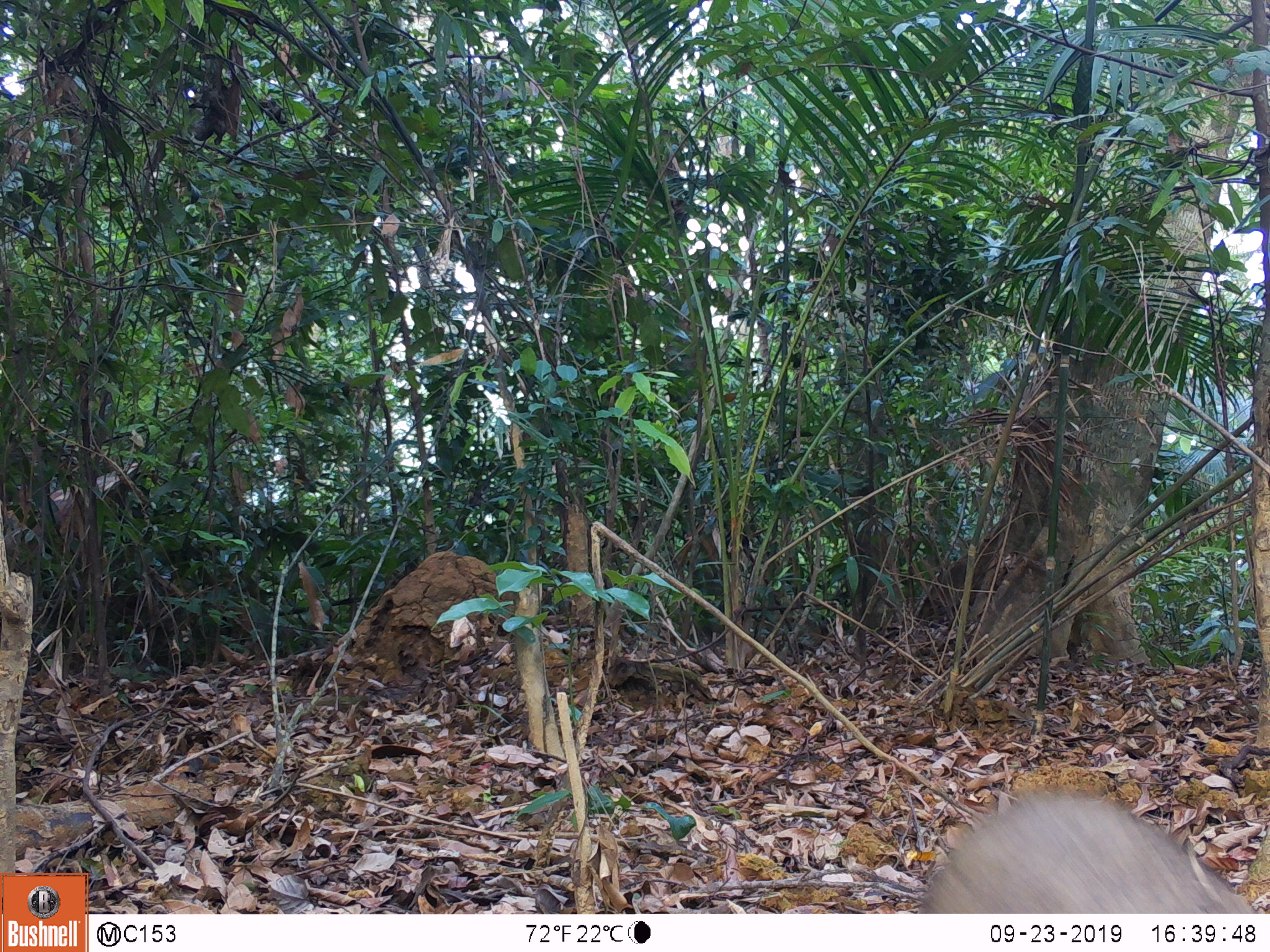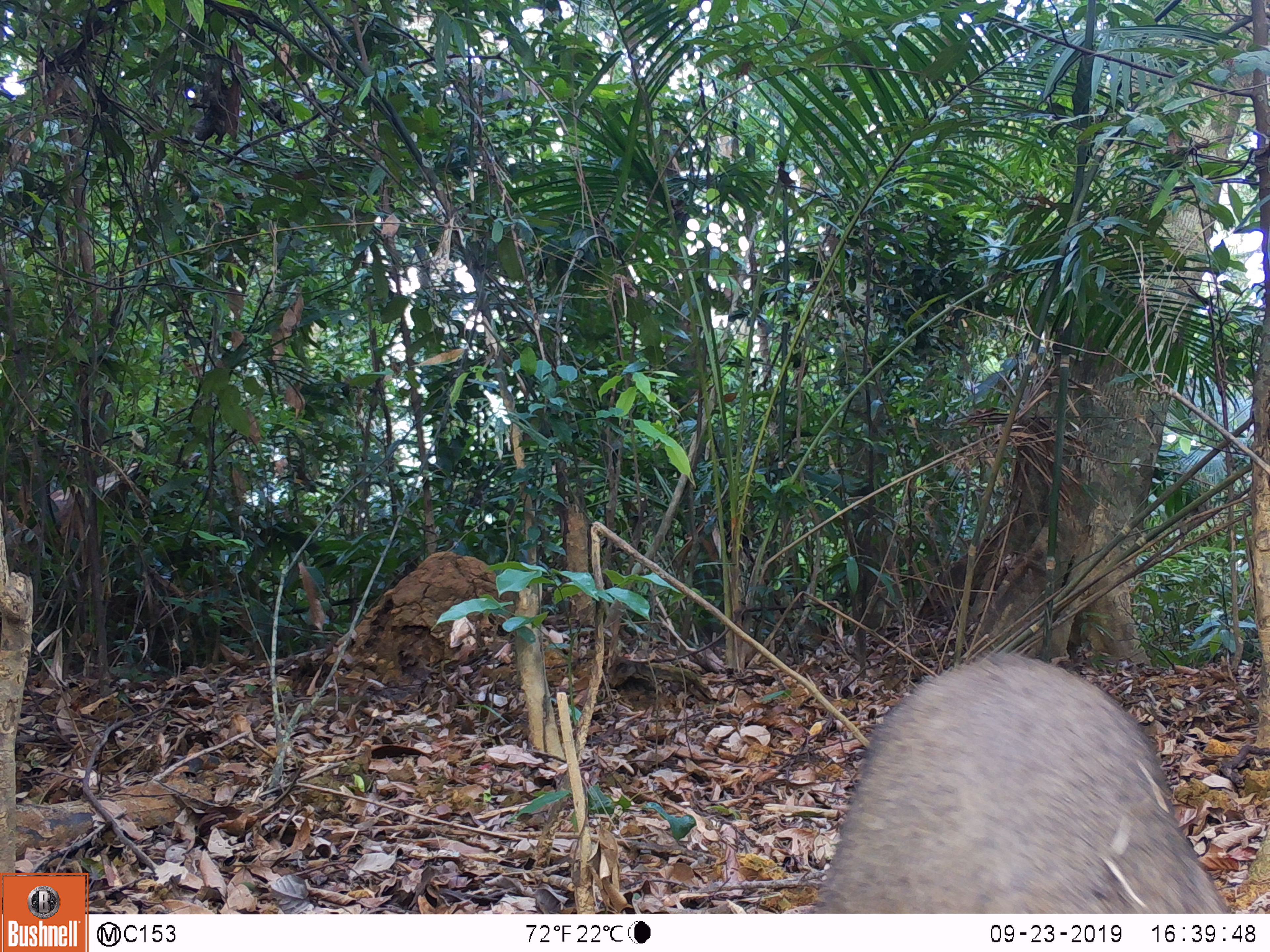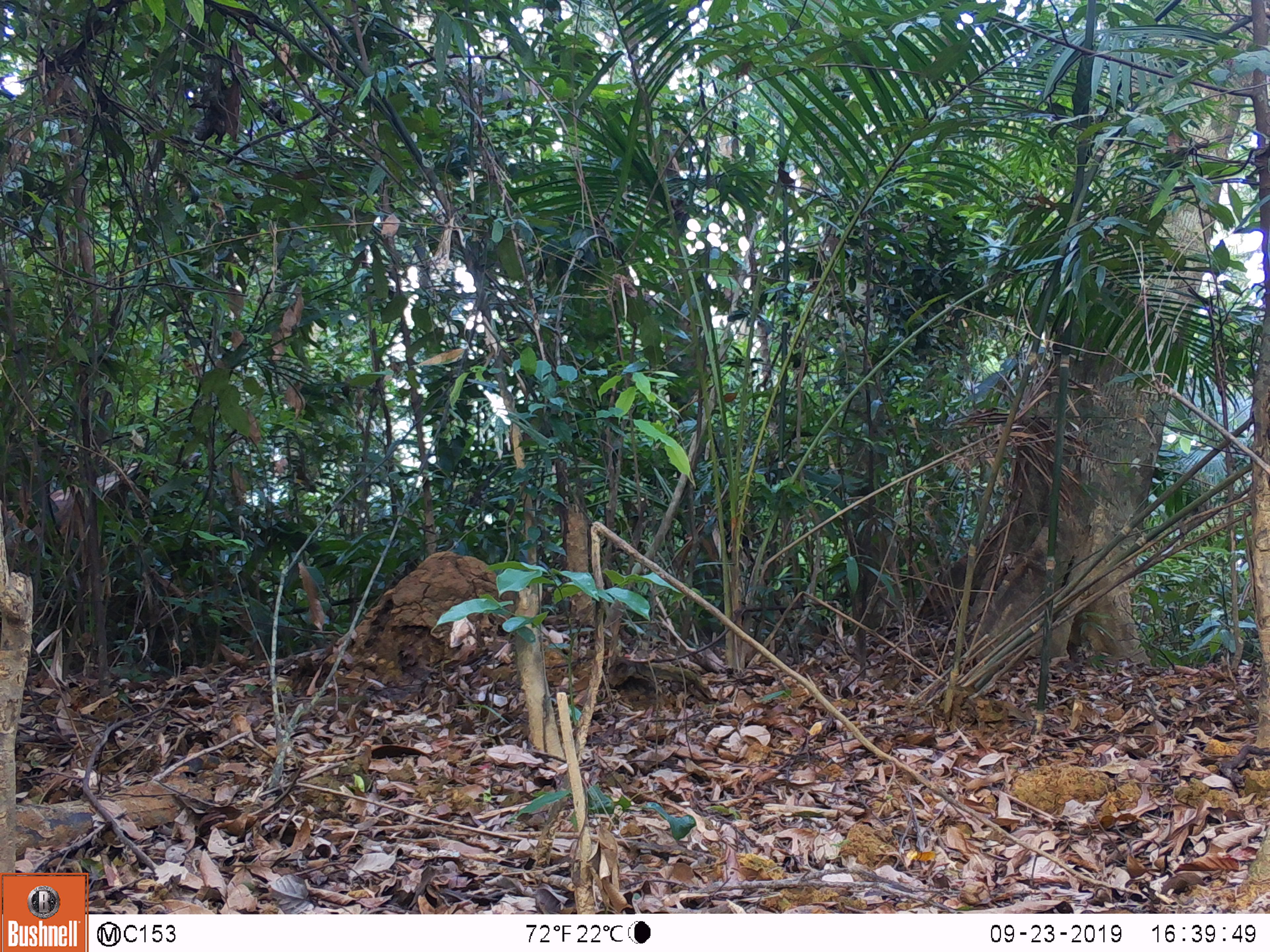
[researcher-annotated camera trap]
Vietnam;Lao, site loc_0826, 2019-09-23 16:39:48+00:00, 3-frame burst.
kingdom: Animalia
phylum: Chordata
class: Mammalia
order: Artiodactyla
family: Suidae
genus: Sus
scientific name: Sus scrofa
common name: eurasian wild pig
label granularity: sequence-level